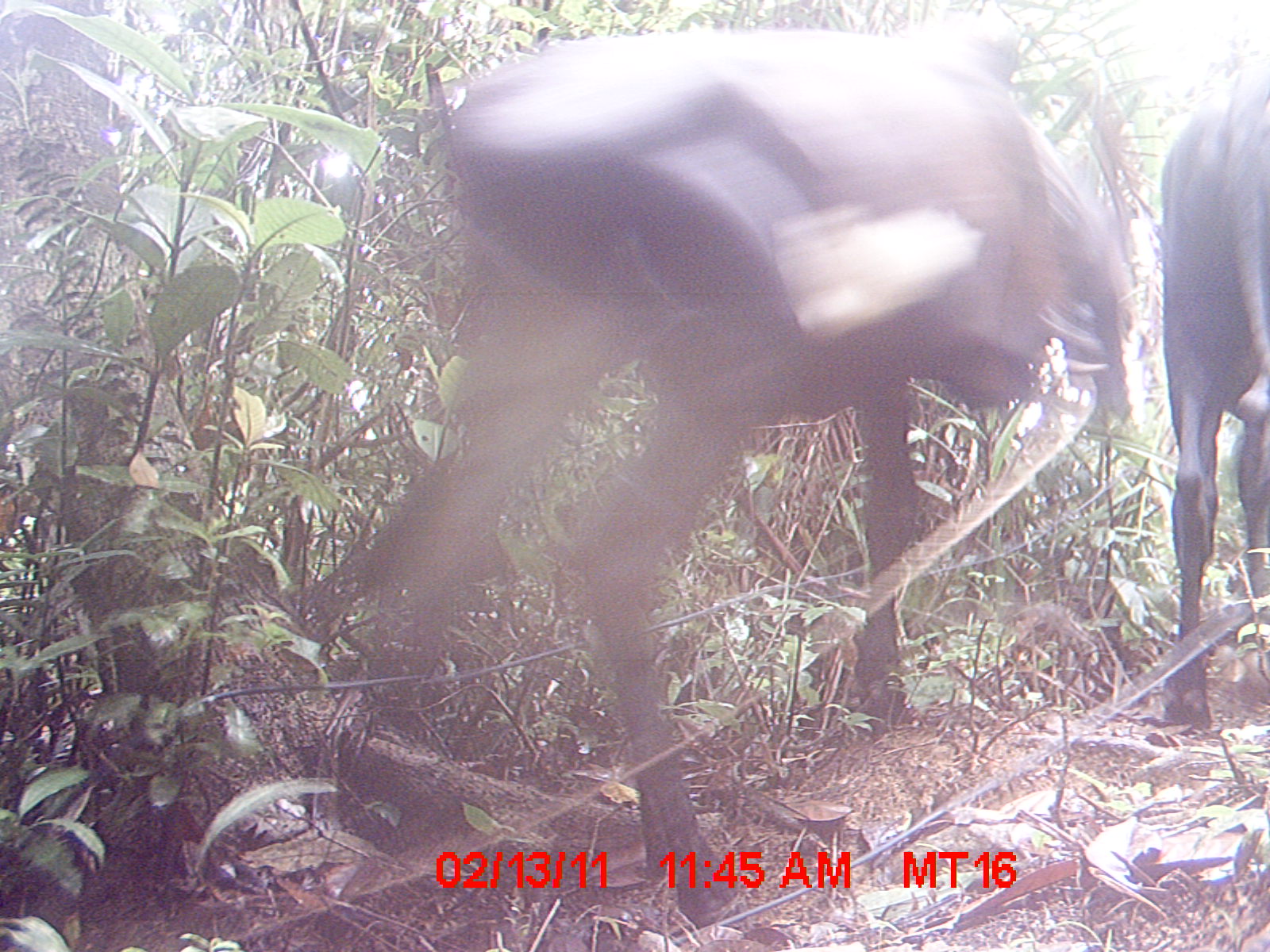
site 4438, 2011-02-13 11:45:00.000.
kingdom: Animalia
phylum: Chordata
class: Mammalia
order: Artiodactyla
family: Bovidae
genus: Bos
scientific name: Bos taurus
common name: domestic cattle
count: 3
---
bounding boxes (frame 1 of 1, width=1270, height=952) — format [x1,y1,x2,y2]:
bos taurus: [356,20,1131,915]; [1156,56,1270,720]